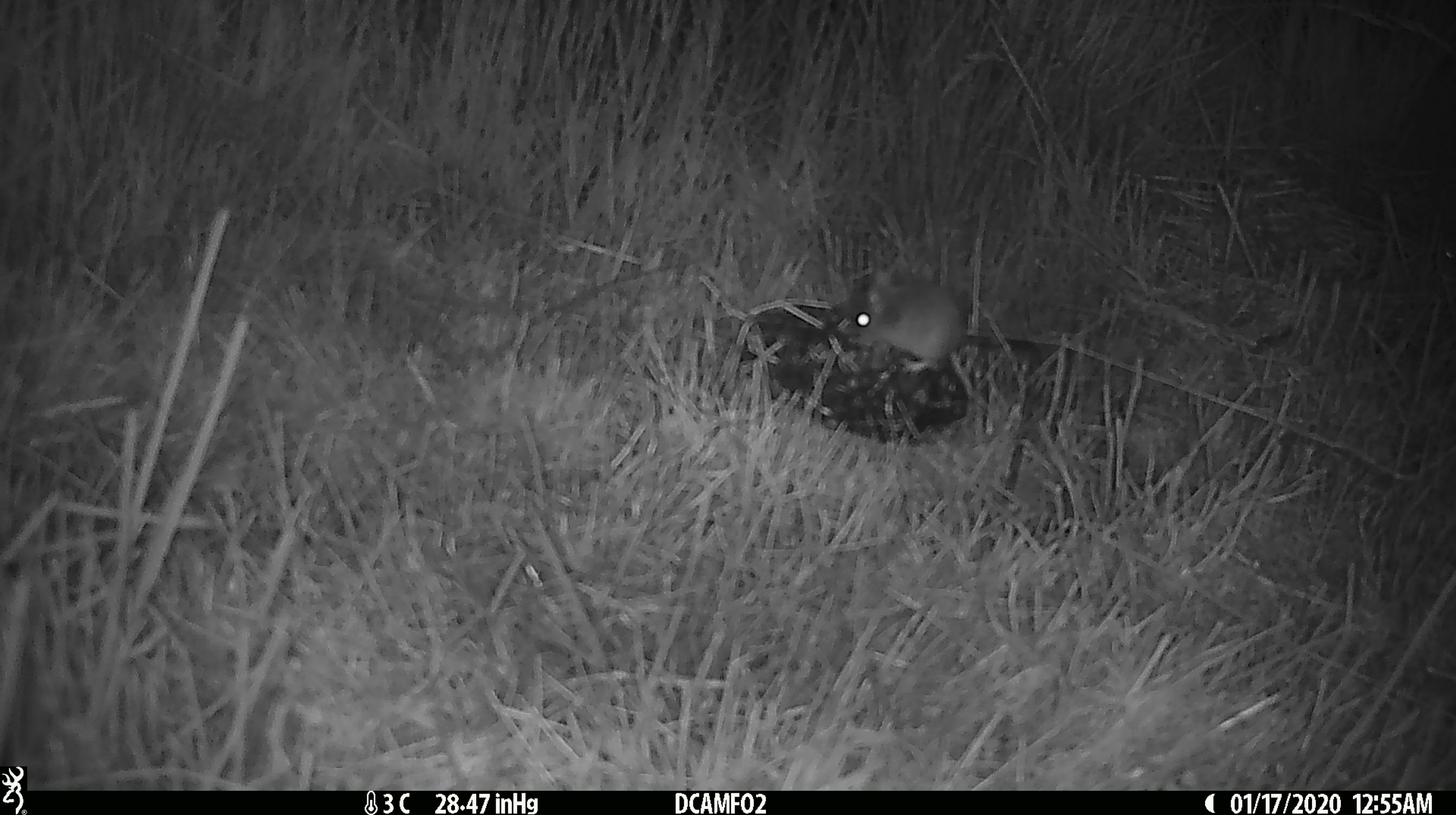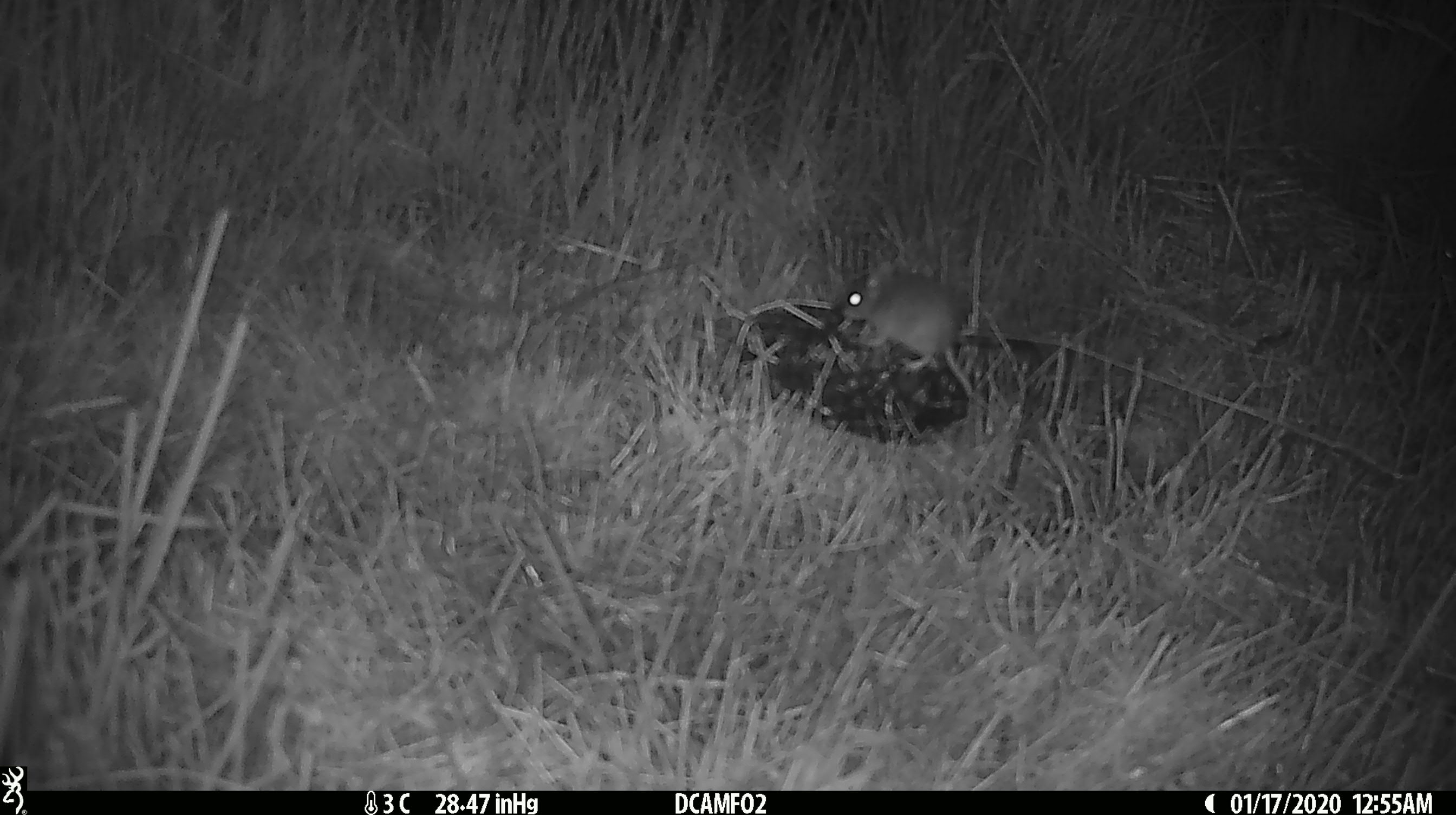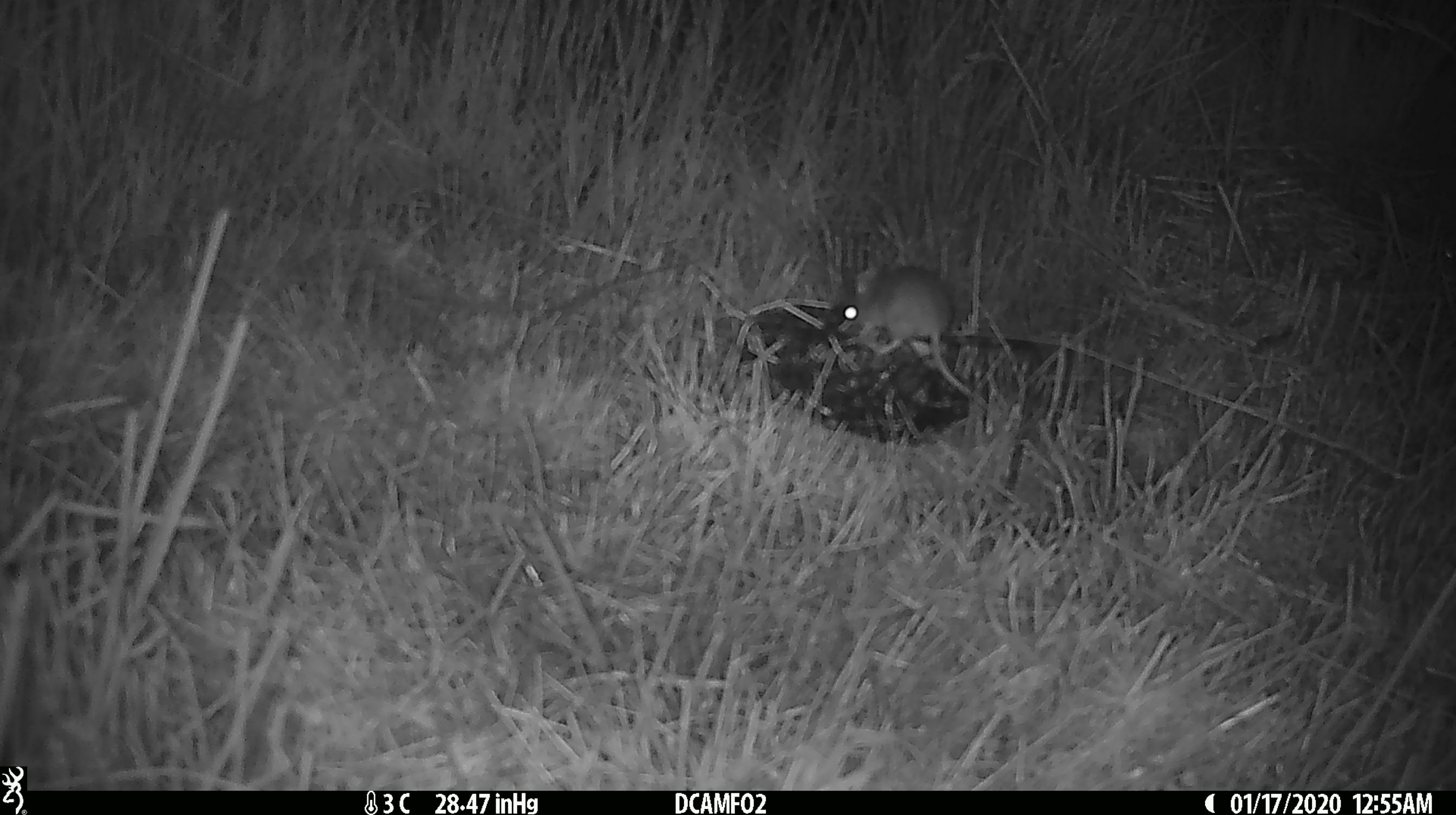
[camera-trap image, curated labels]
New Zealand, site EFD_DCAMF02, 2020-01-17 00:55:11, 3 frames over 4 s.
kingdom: Animalia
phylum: Chordata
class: Mammalia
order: Rodentia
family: Muridae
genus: Mus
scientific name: Mus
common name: mouse